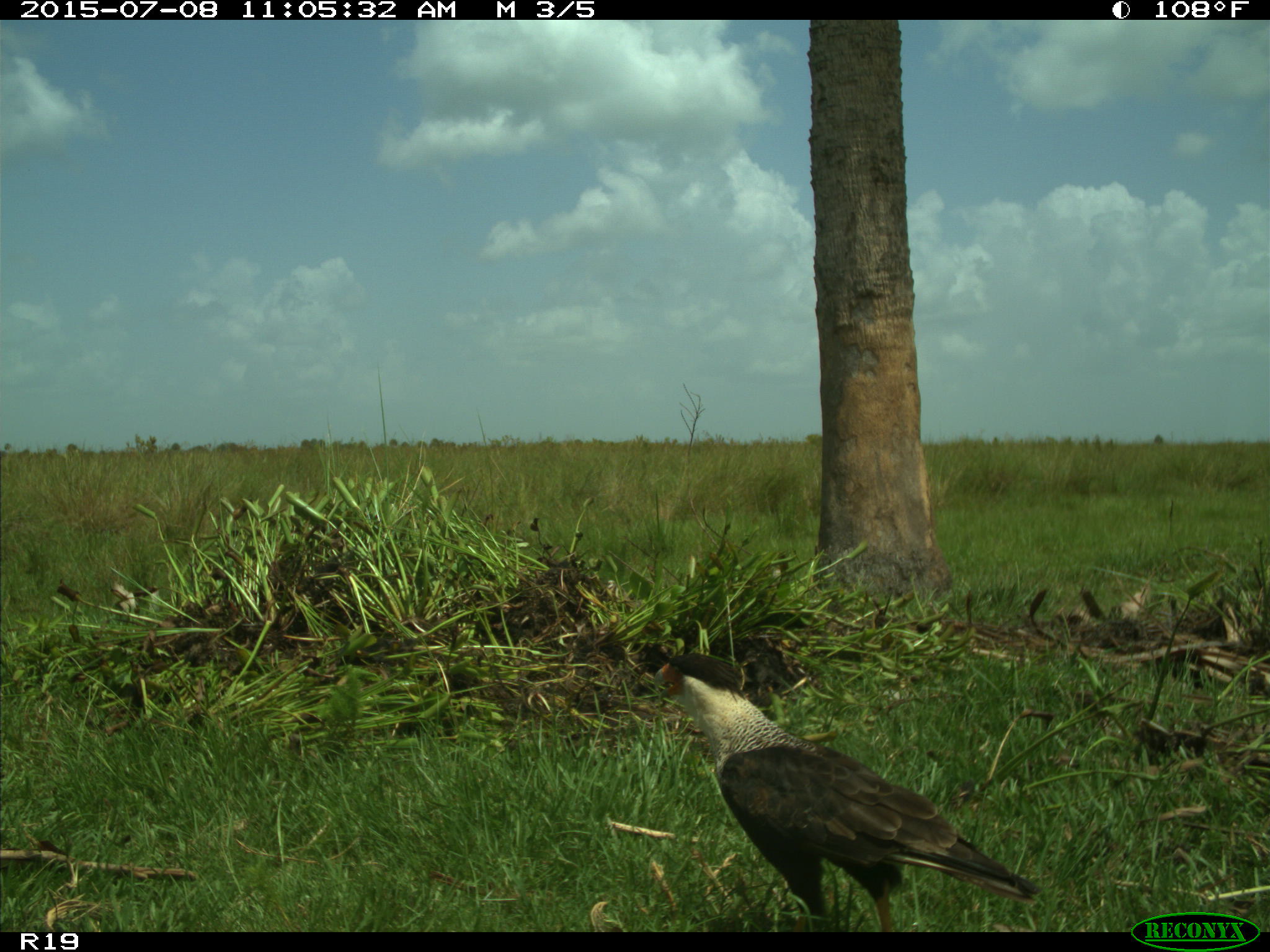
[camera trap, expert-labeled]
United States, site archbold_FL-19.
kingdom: Animalia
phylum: Chordata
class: Aves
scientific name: Aves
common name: birds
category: unidentified bird